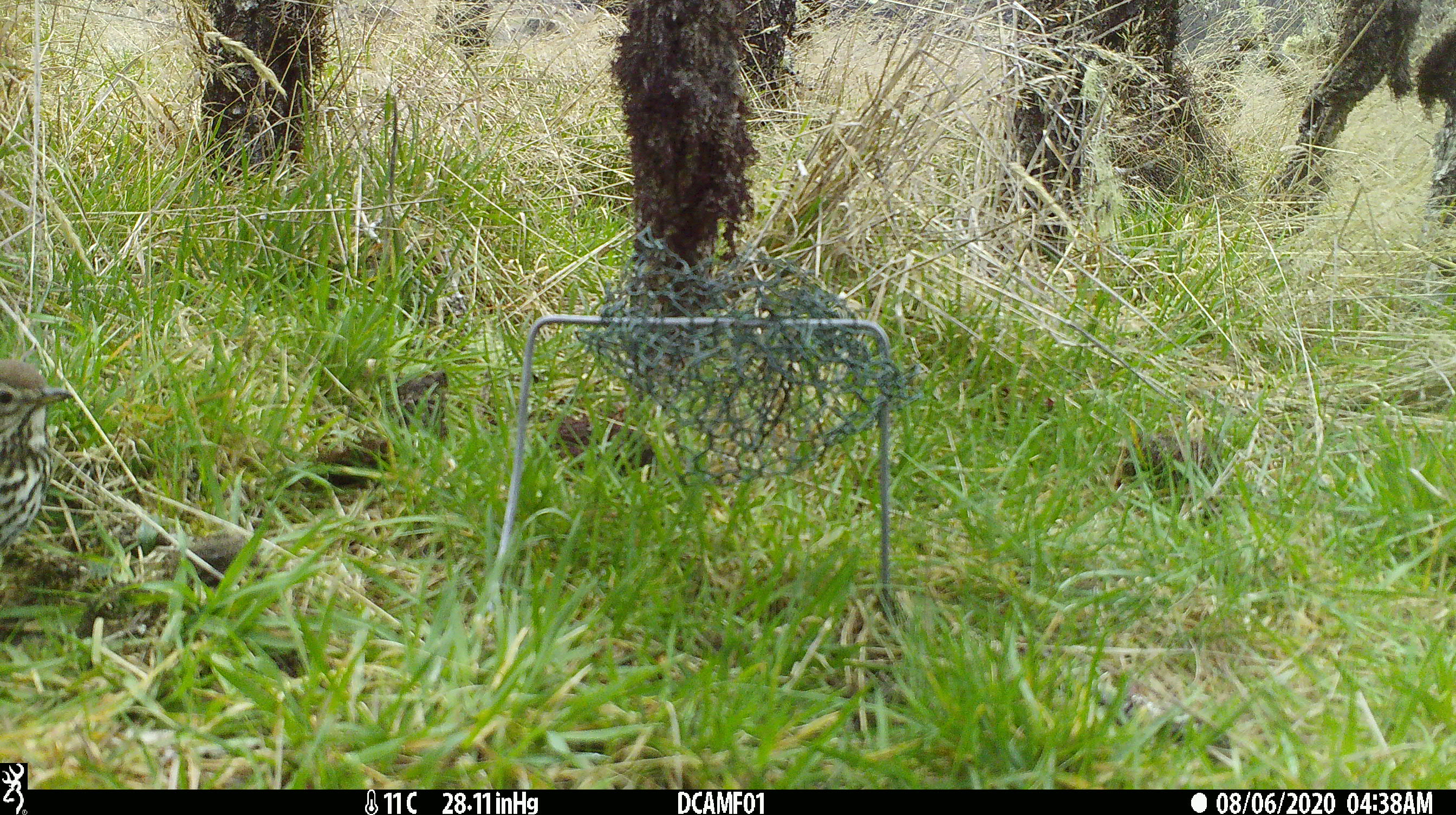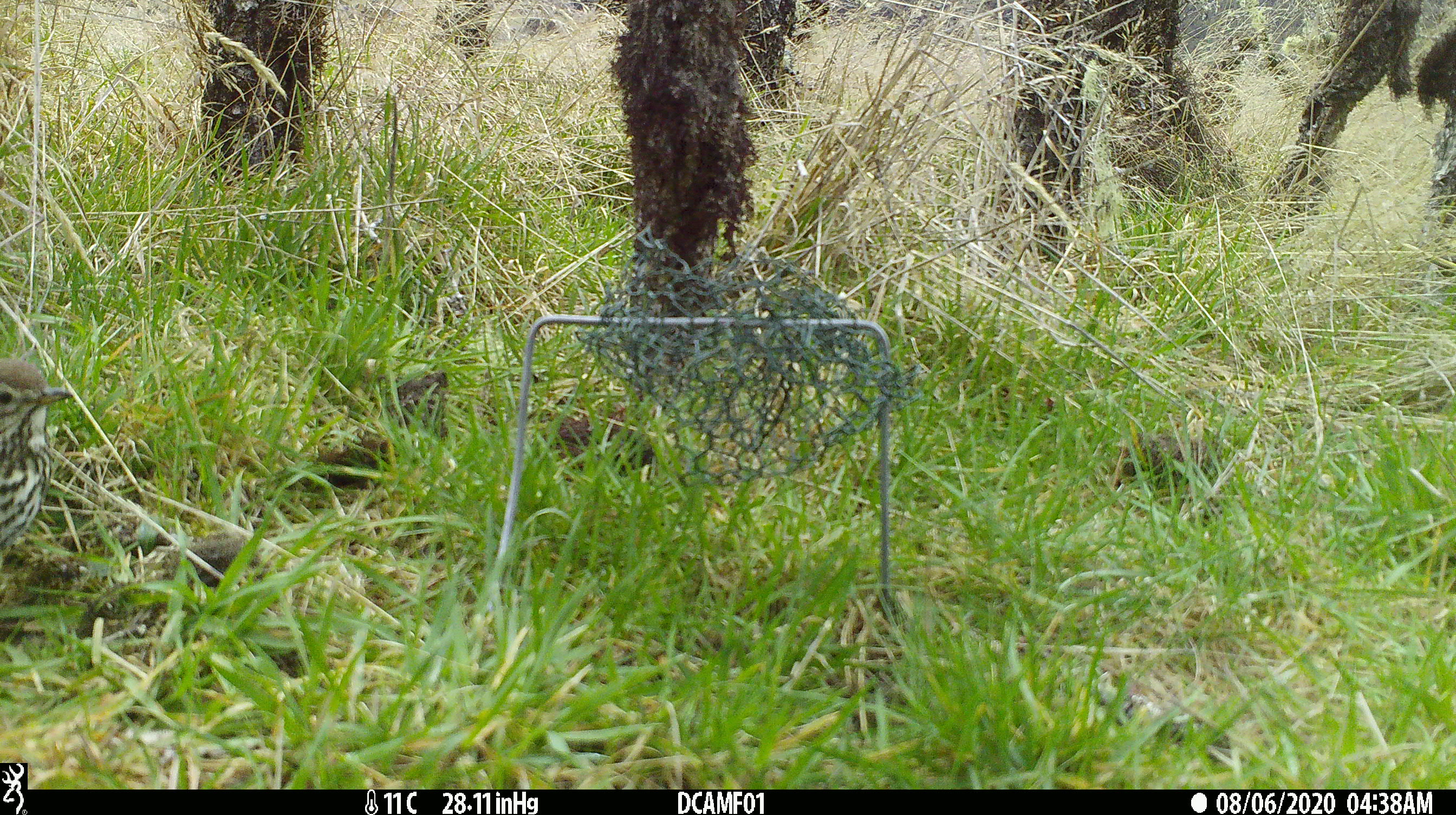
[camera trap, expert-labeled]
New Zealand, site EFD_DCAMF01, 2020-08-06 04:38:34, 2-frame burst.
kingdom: Animalia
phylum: Chordata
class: Aves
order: Passeriformes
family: Turdidae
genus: Turdus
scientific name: Turdus philomelos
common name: song thrush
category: thrush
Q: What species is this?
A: Thrush (song thrush) (Turdus philomelos).